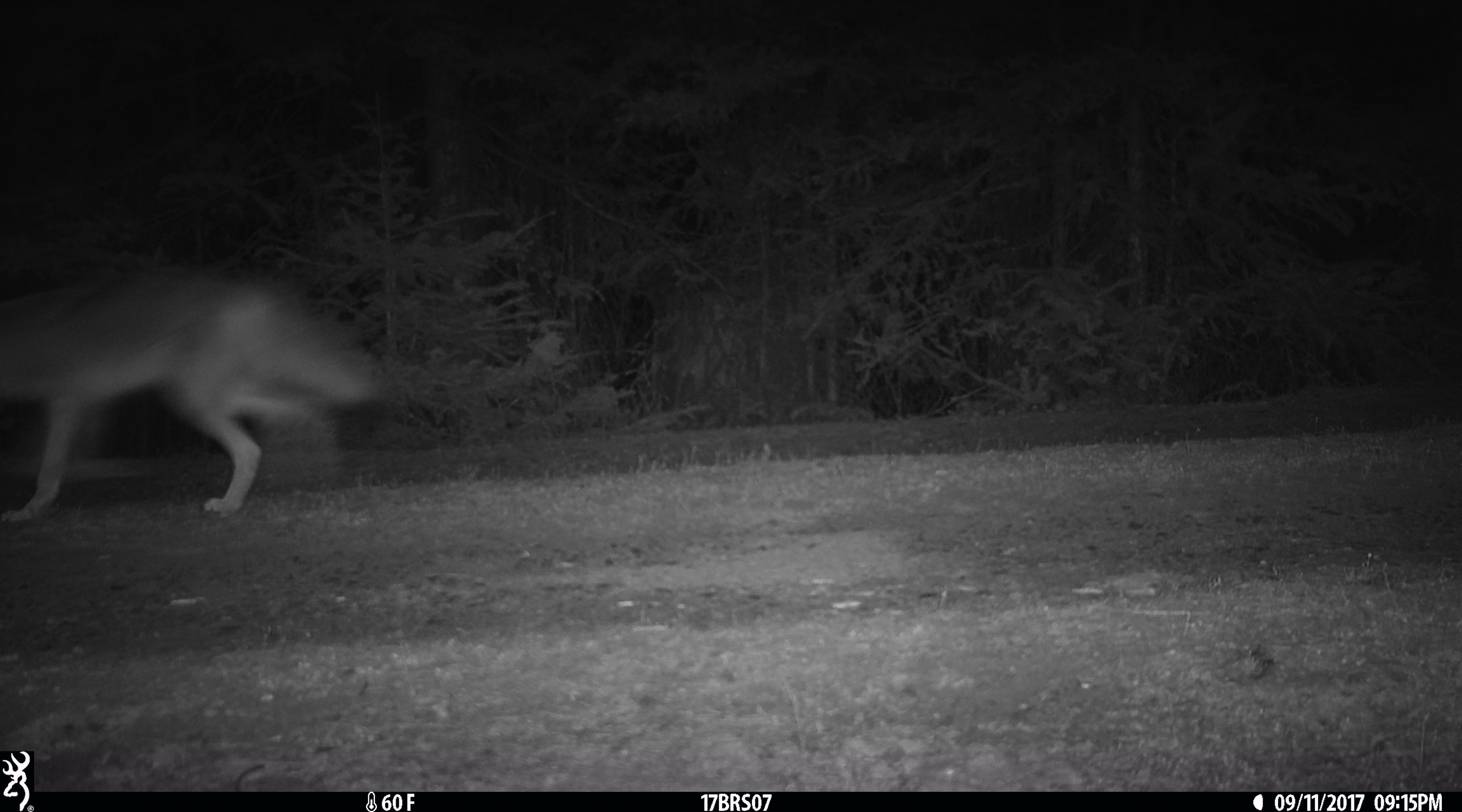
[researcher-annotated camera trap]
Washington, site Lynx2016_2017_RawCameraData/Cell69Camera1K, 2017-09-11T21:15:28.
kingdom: Animalia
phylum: Chordata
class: Mammalia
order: Carnivora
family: Canidae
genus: Canis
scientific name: Canis latrans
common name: coyote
Canis latrans (coyote). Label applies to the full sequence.